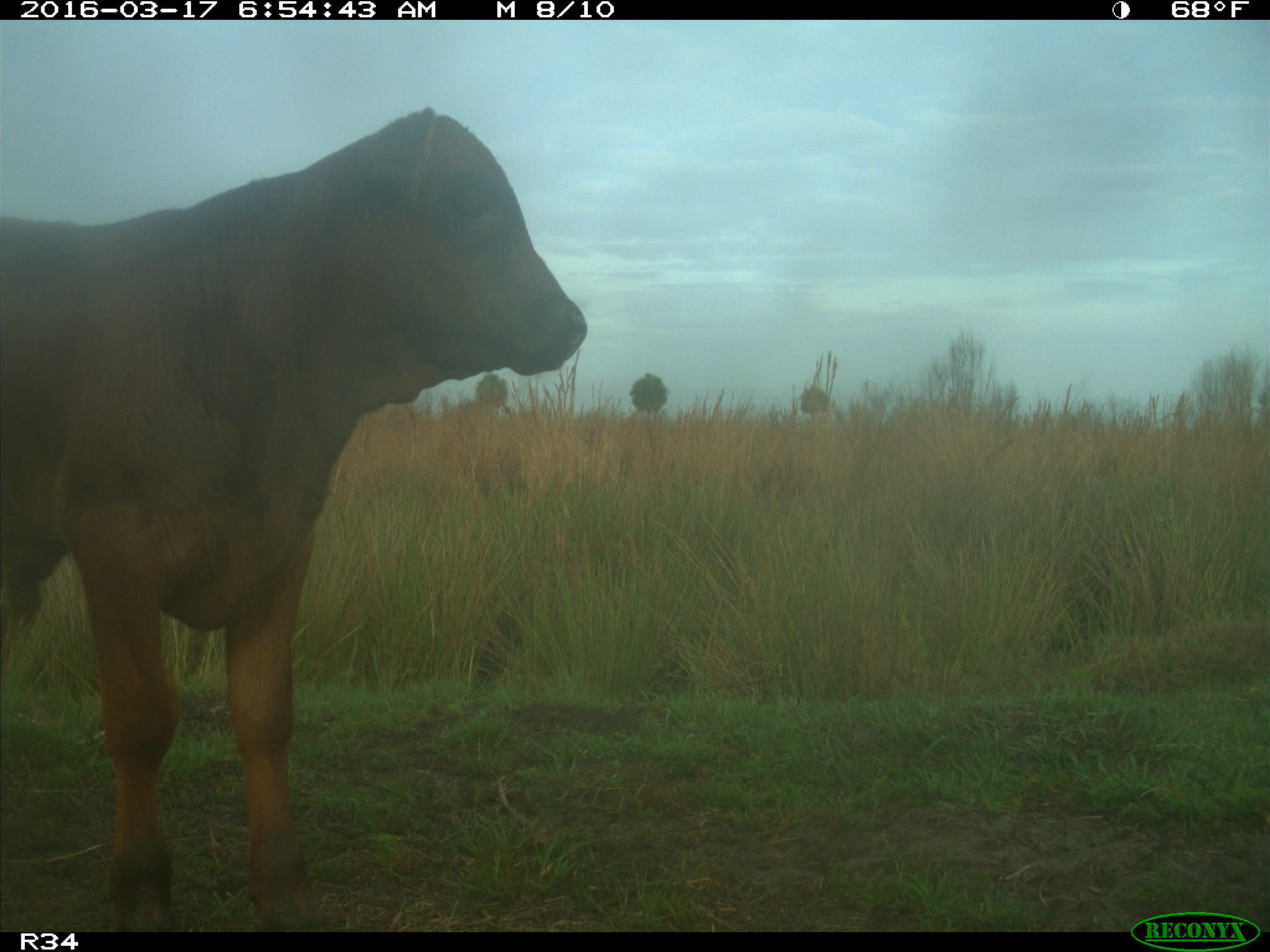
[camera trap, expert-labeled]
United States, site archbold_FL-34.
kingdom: Animalia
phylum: Chordata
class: Mammalia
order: Artiodactyla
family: Bovidae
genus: Bos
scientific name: Bos taurus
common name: domestic cow